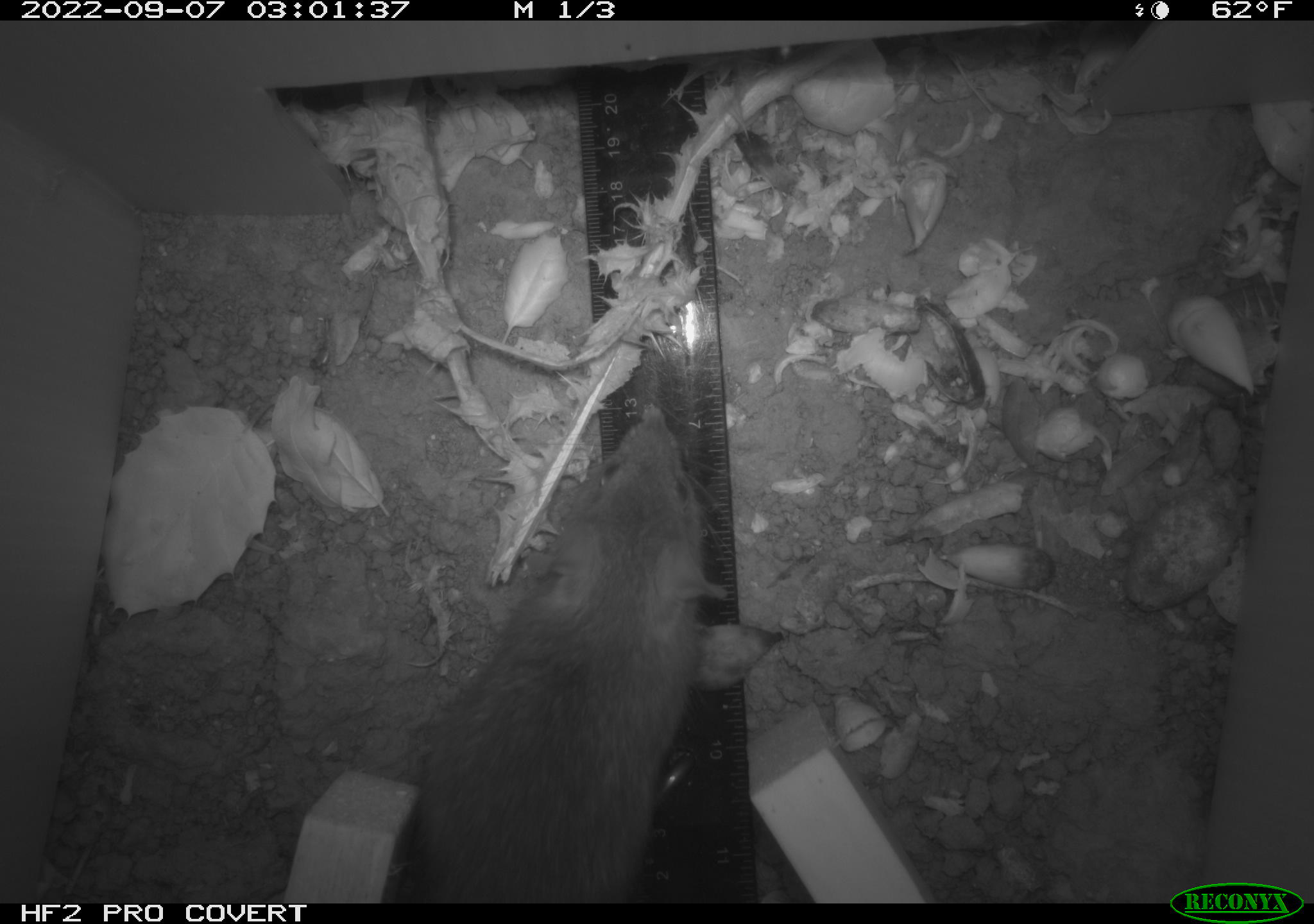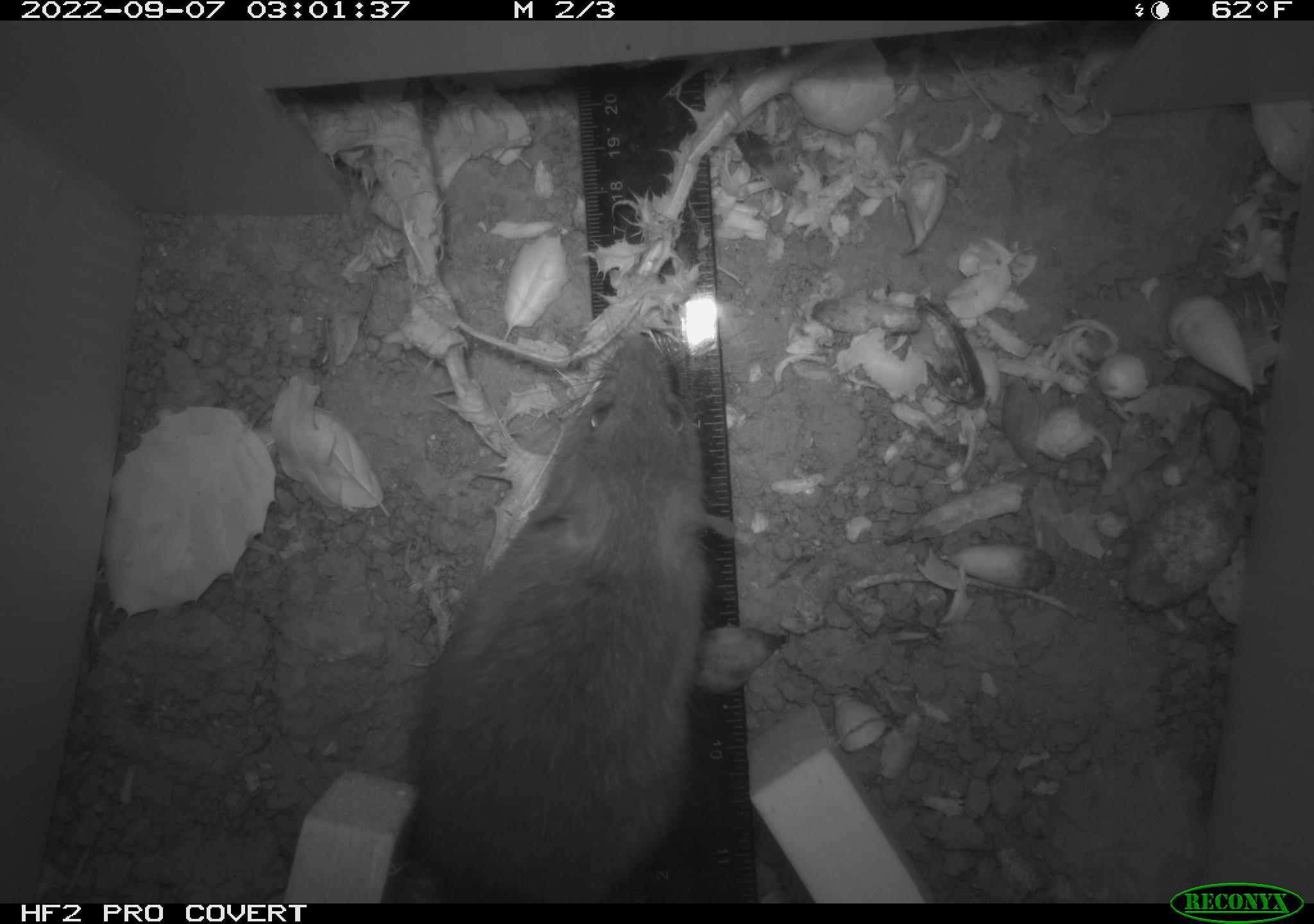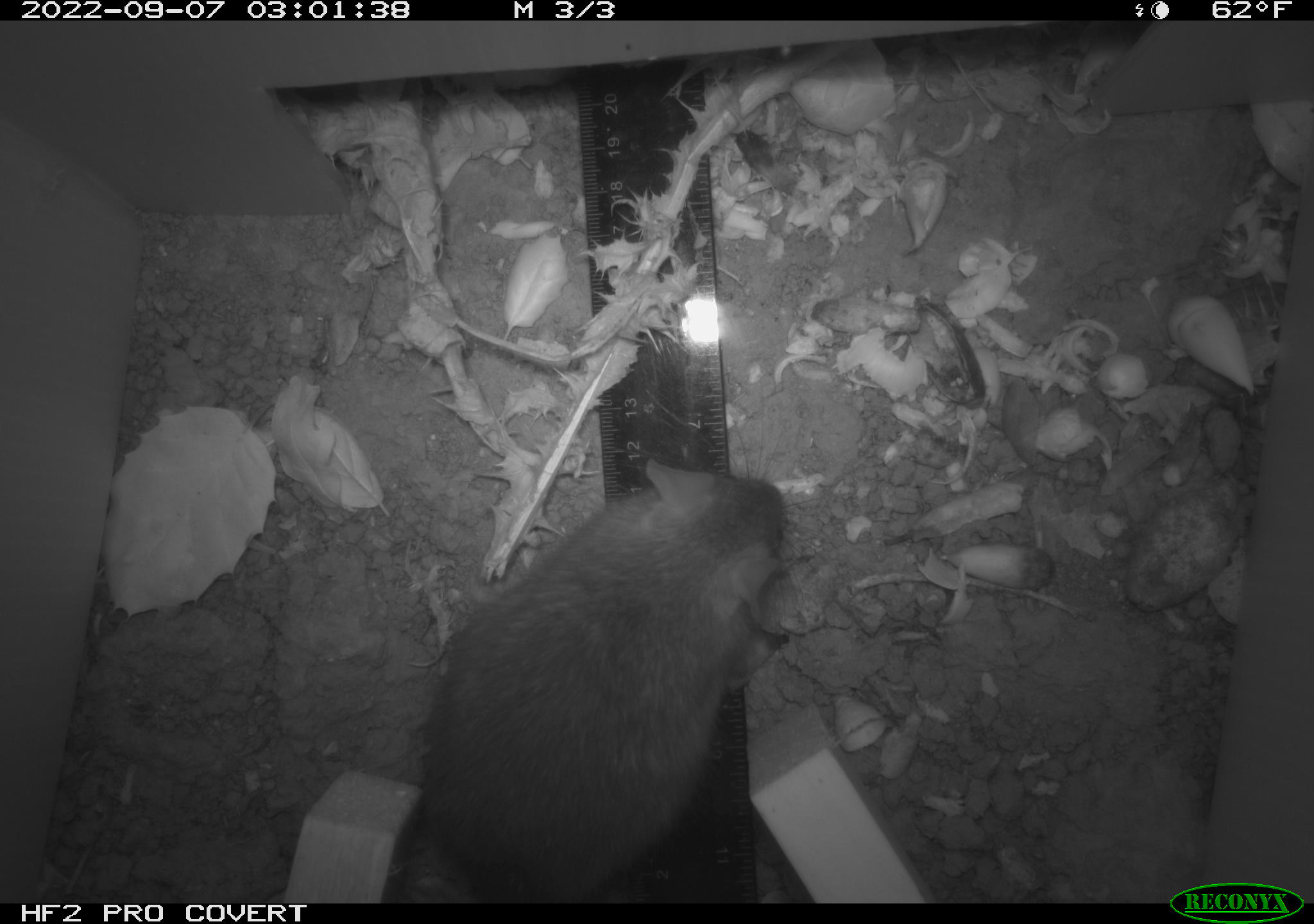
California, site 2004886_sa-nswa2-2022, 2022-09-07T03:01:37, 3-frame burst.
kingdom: Animalia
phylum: Chordata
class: Mammalia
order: Rodentia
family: Muridae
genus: Rattus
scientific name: Rattus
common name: rat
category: rattus species